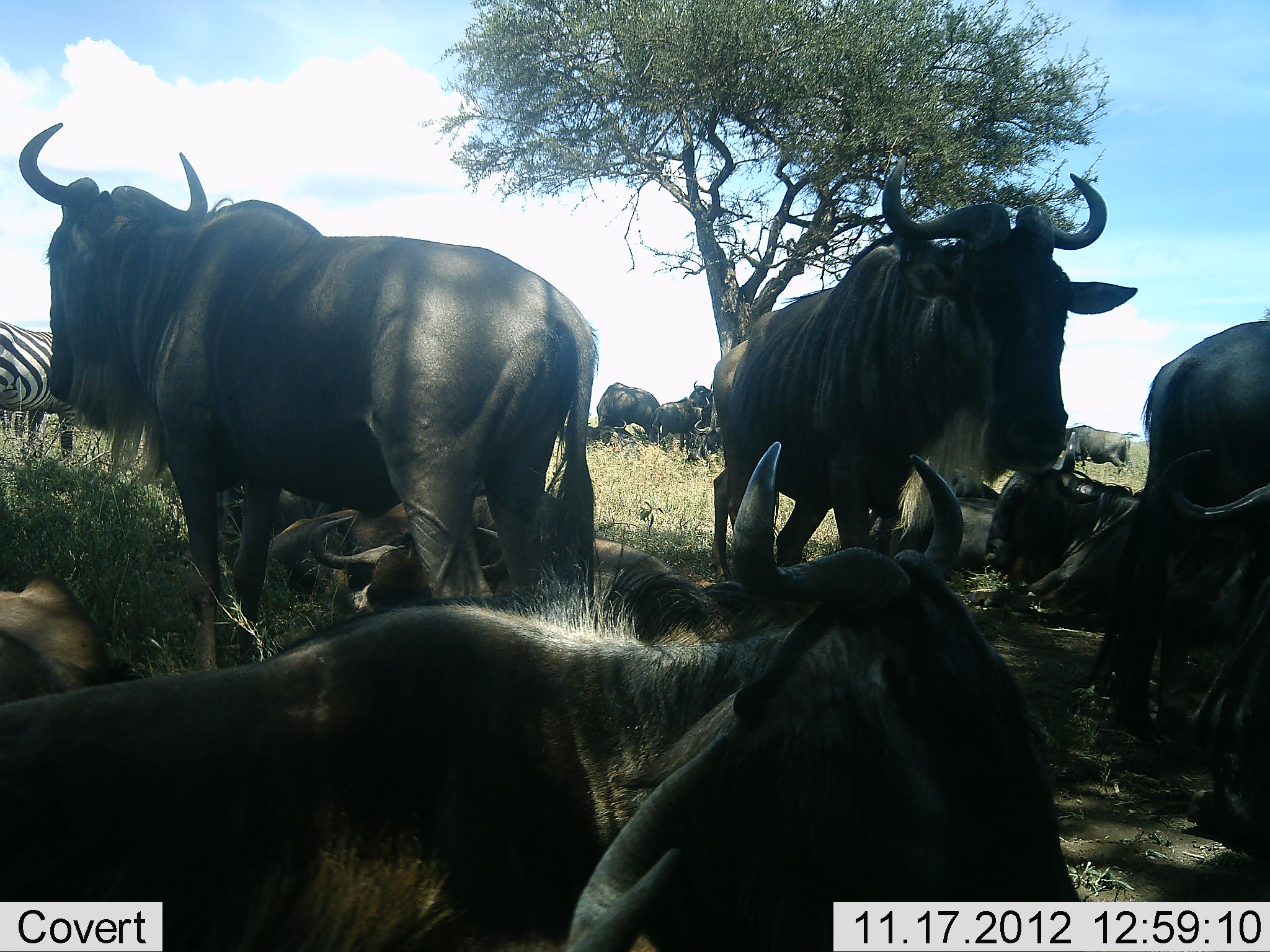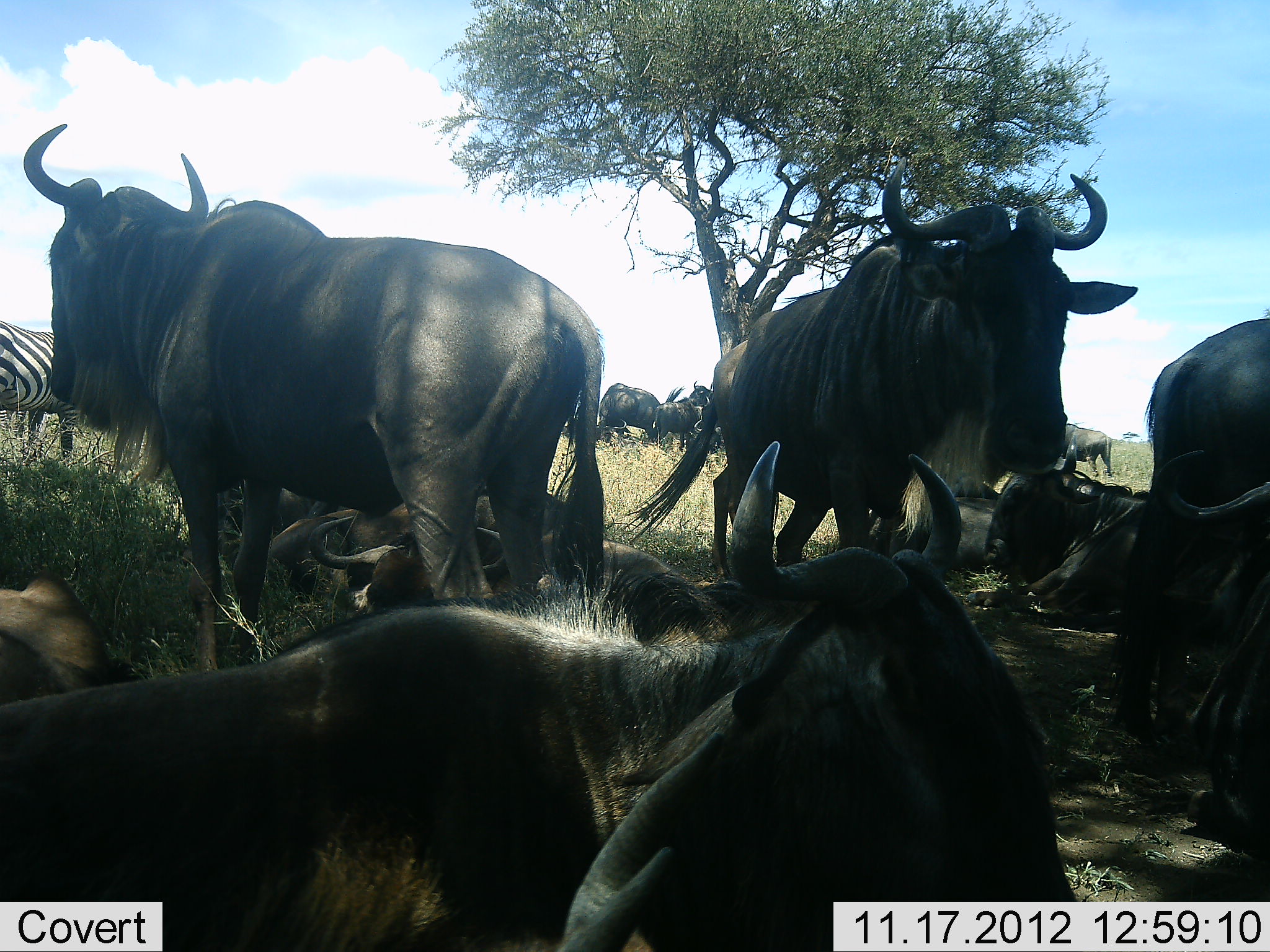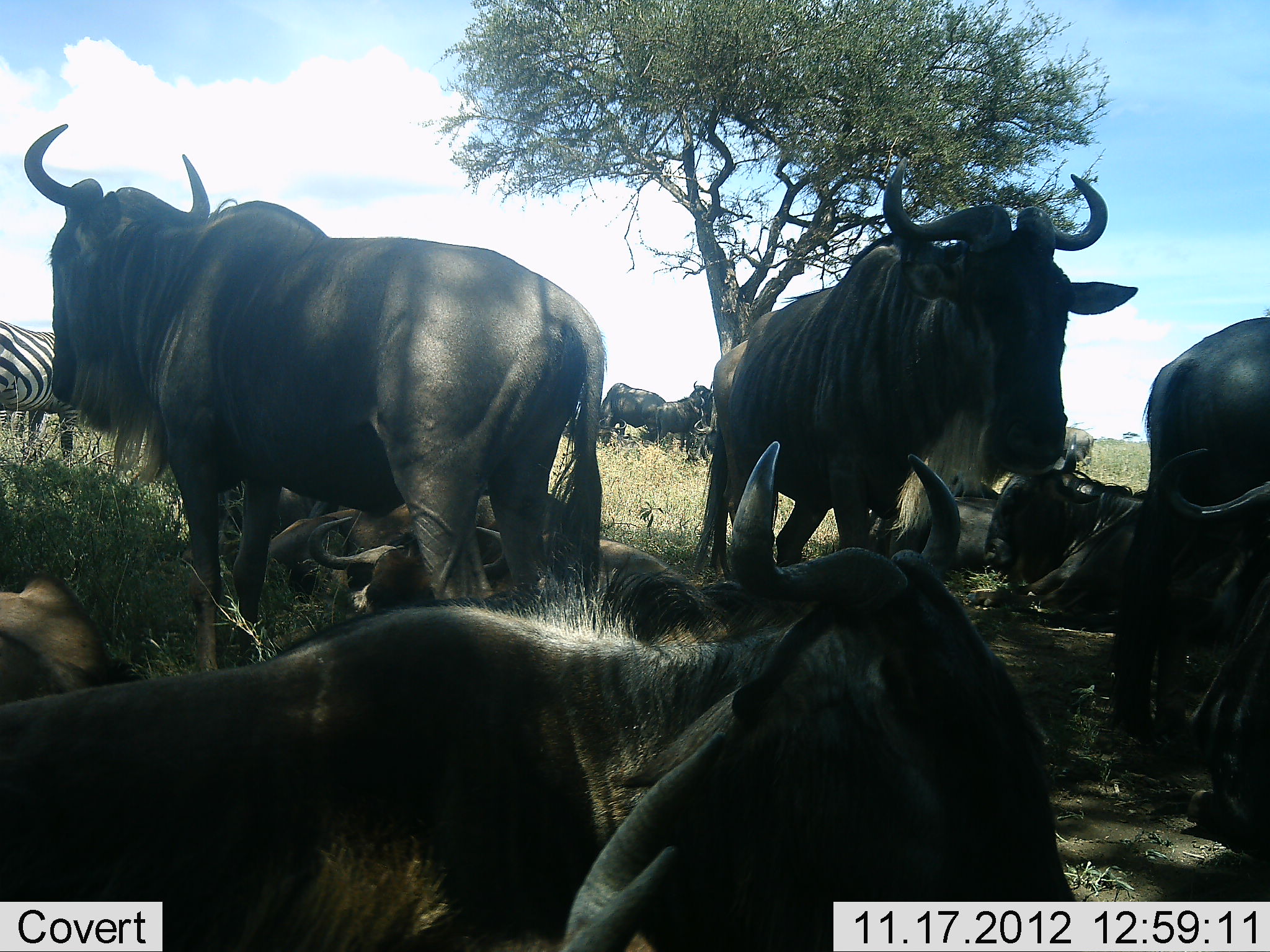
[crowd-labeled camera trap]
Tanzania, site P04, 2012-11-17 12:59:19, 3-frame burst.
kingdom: Animalia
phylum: Chordata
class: Mammalia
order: Artiodactyla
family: Bovidae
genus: Connochaetes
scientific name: Connochaetes taurinus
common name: blue wildebeest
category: wildebeest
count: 11-50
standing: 83%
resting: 83%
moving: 17%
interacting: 0%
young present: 0%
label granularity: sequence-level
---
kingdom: Animalia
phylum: Chordata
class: Mammalia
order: Perissodactyla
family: Equidae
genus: Equus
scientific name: Equus quagga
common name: plains zebra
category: zebra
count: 1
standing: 100%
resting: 0%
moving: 0%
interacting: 0%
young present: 0%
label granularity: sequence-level